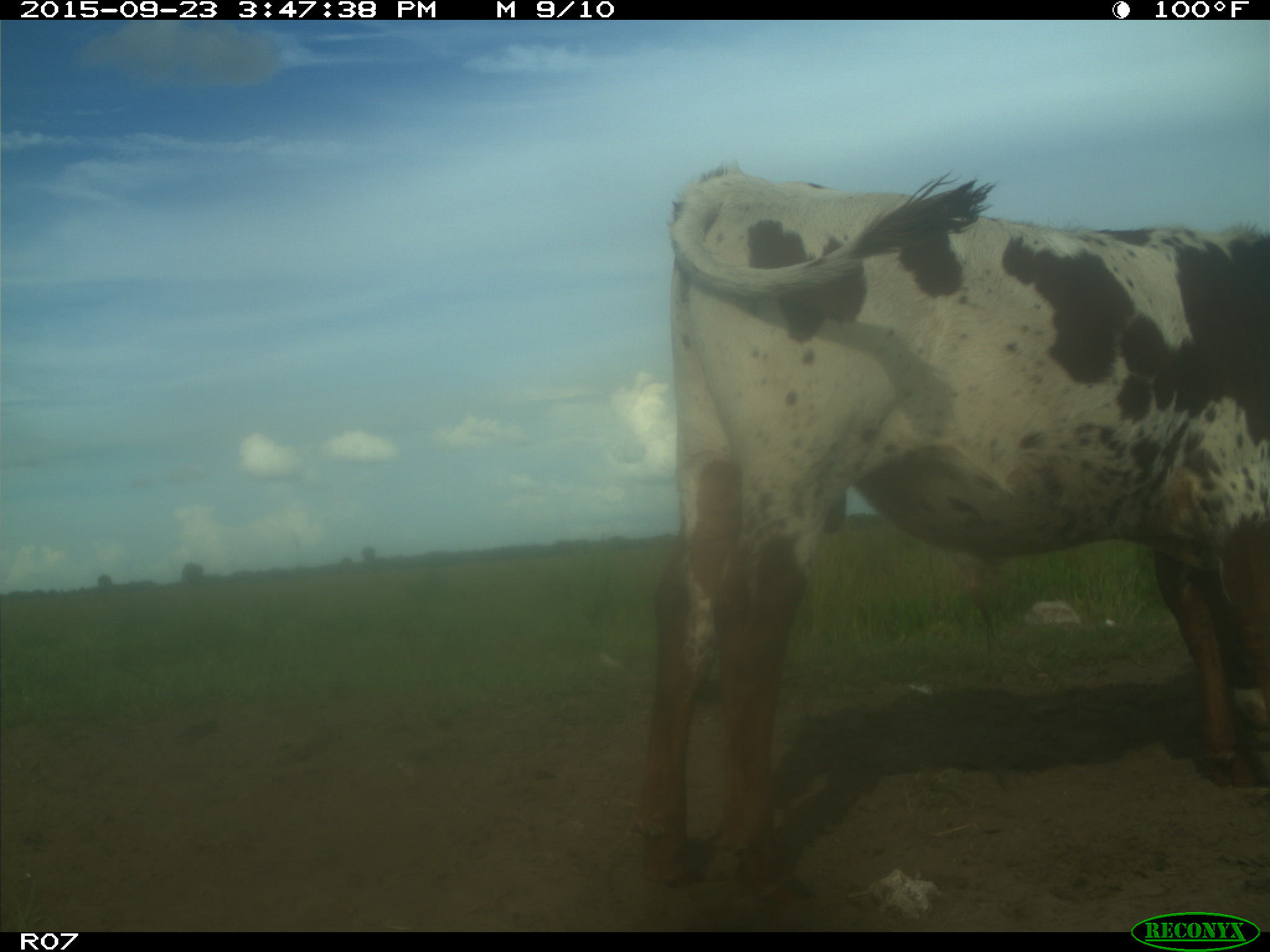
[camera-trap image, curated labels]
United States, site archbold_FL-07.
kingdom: Animalia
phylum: Chordata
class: Mammalia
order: Artiodactyla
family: Bovidae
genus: Bos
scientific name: Bos taurus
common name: domestic cow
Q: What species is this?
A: Bos taurus (domestic cow).